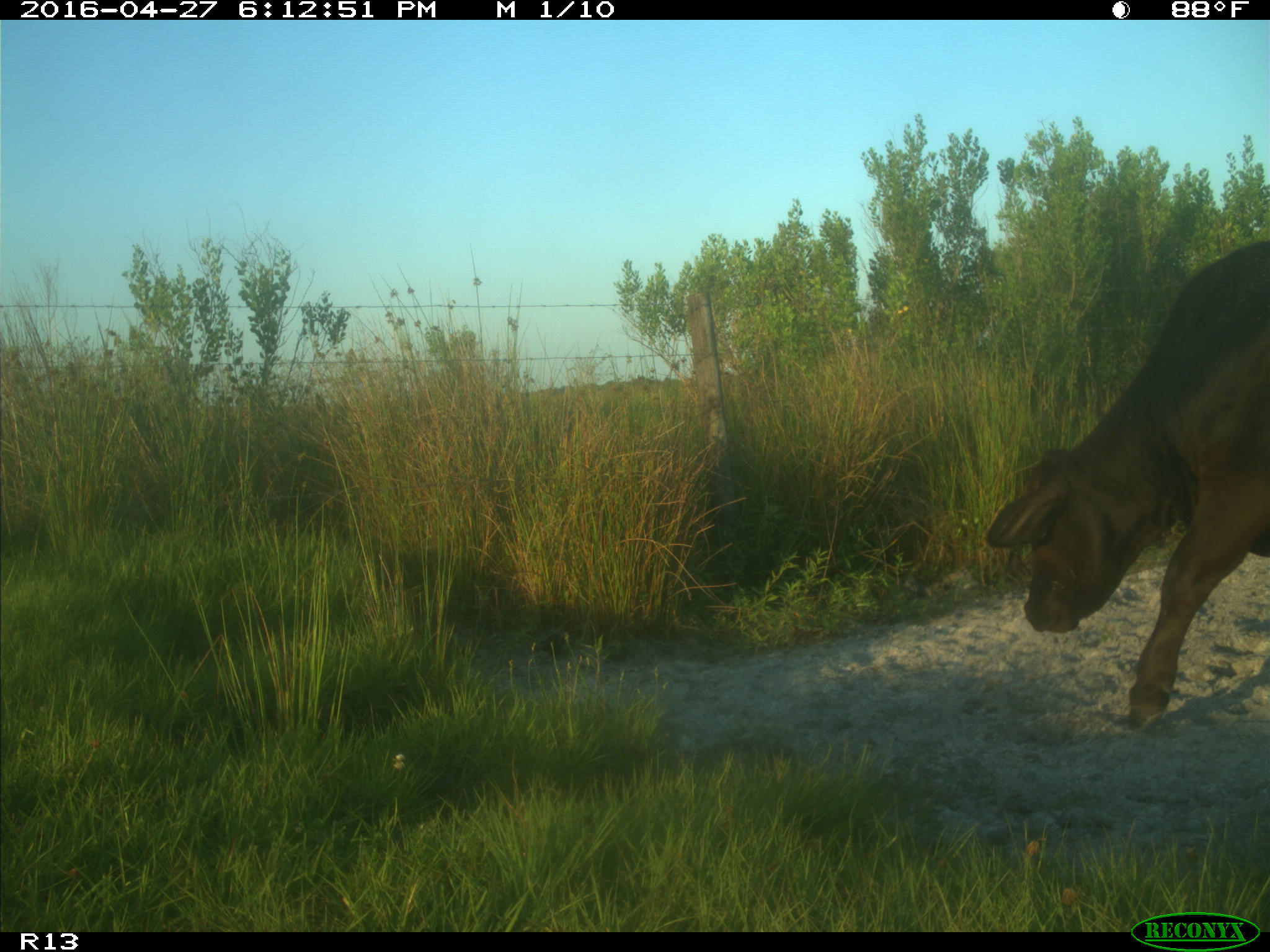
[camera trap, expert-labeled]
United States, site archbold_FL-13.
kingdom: Animalia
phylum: Chordata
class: Mammalia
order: Artiodactyla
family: Bovidae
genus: Bos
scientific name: Bos taurus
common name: domestic cow